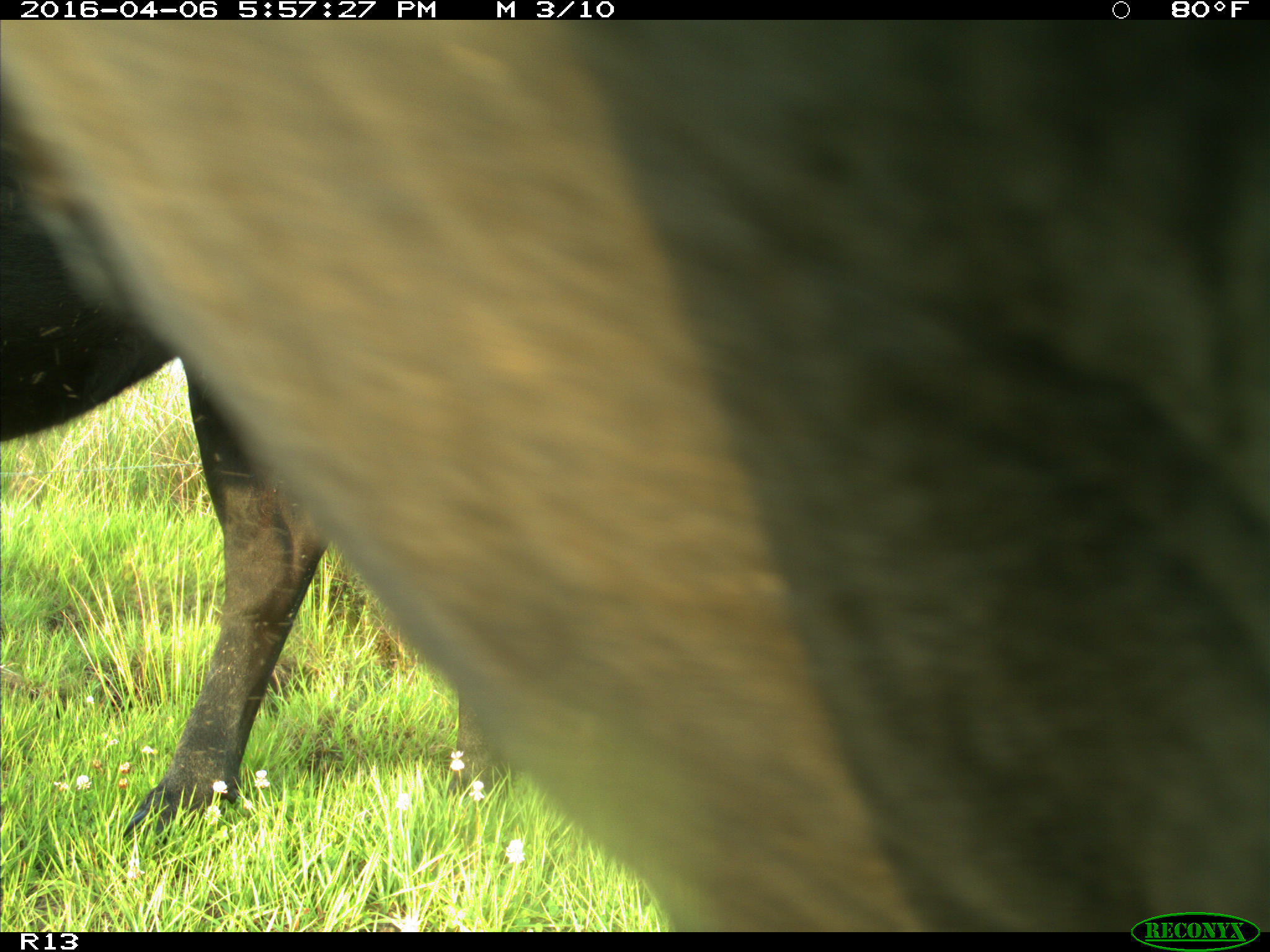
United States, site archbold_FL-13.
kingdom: Animalia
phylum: Chordata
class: Mammalia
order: Artiodactyla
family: Bovidae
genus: Bos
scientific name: Bos taurus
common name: domestic cow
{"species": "Bos taurus (domestic cow)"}